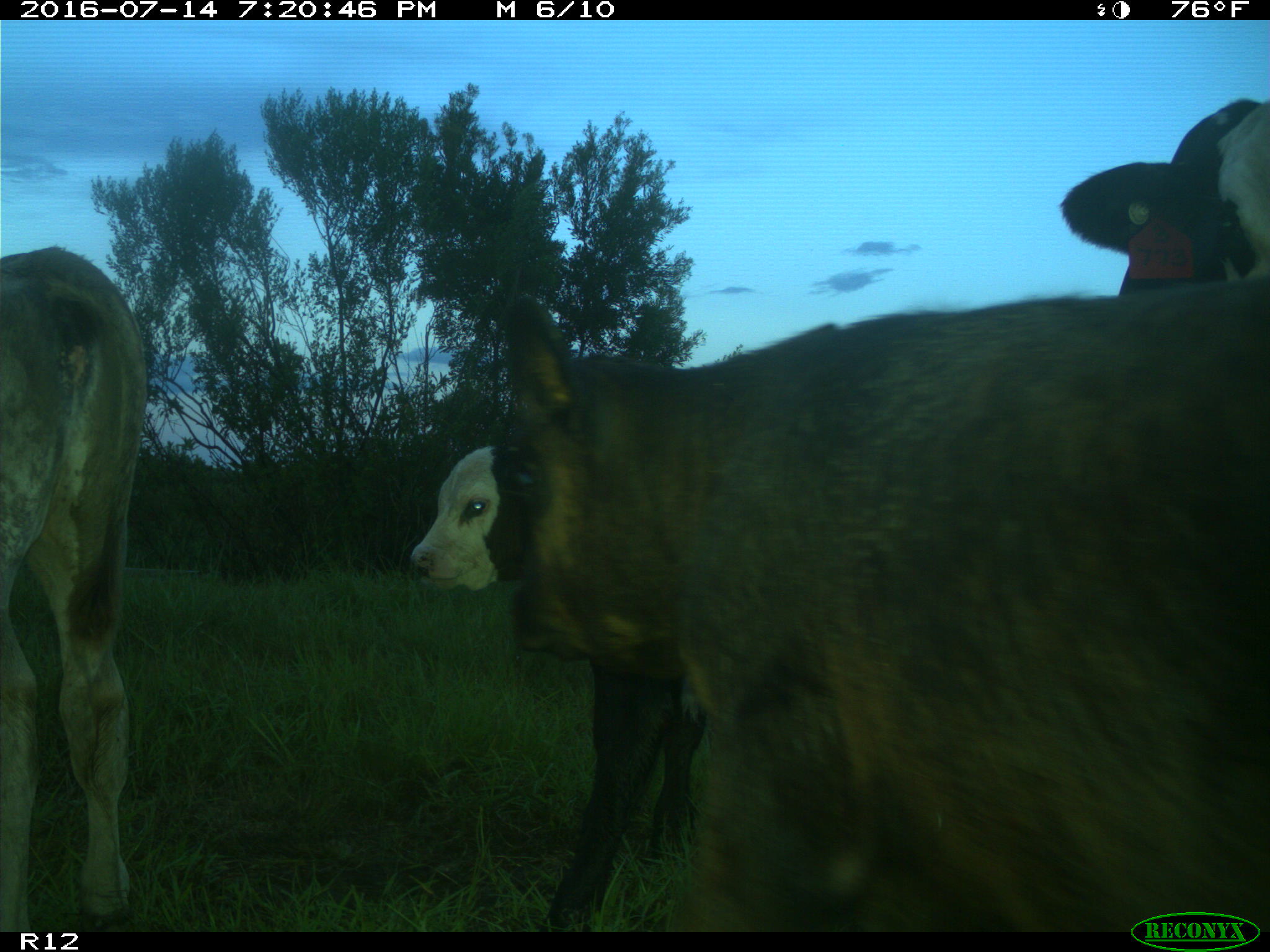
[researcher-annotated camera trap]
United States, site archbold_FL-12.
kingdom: Animalia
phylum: Chordata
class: Mammalia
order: Artiodactyla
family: Bovidae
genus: Bos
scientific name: Bos taurus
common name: domestic cow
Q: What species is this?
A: Bos taurus (domestic cow).